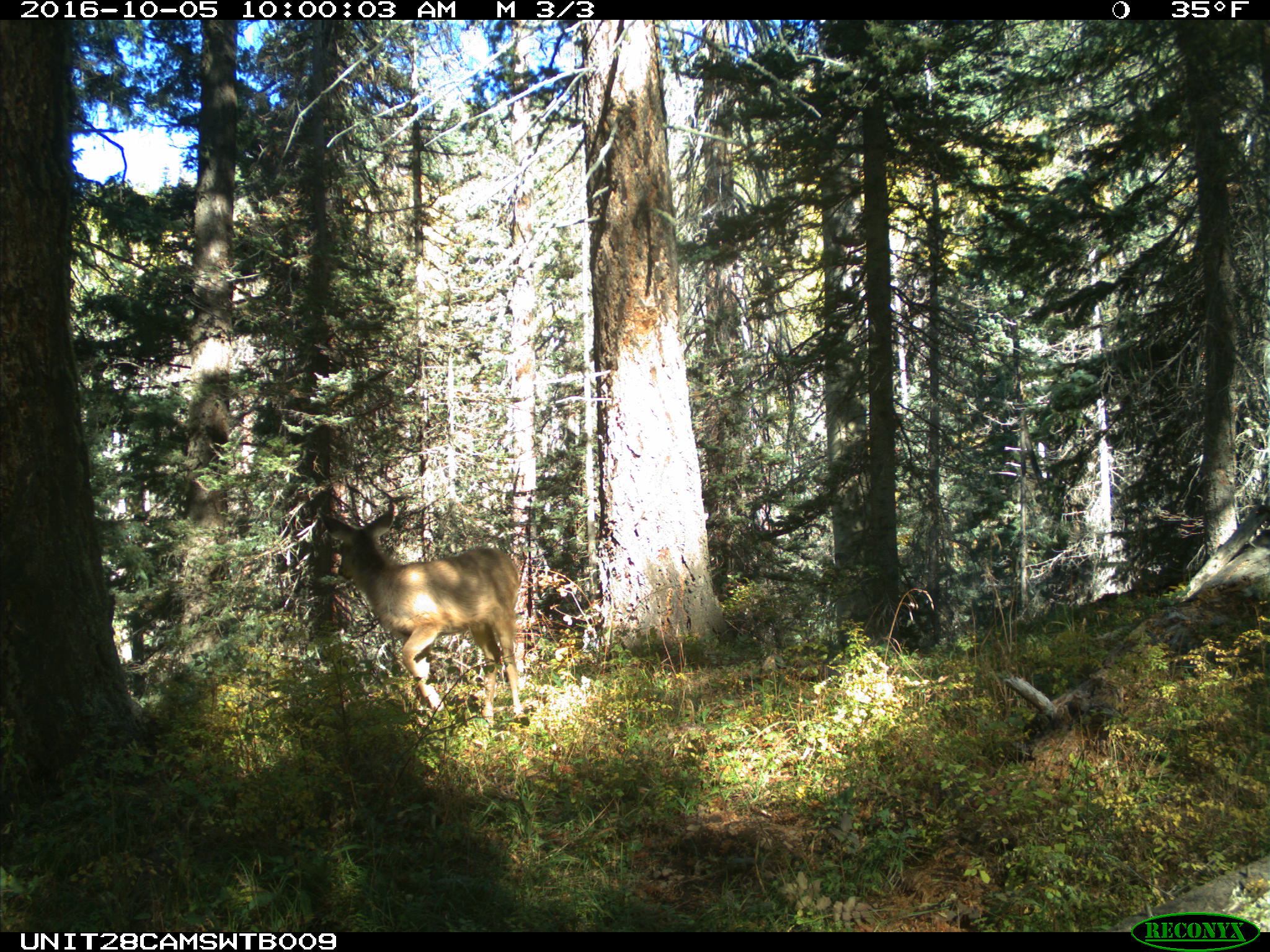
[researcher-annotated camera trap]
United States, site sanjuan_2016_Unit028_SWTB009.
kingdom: Animalia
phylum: Chordata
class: Mammalia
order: Artiodactyla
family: Cervidae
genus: Odocoileus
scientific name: Odocoileus hemionus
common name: mule deer